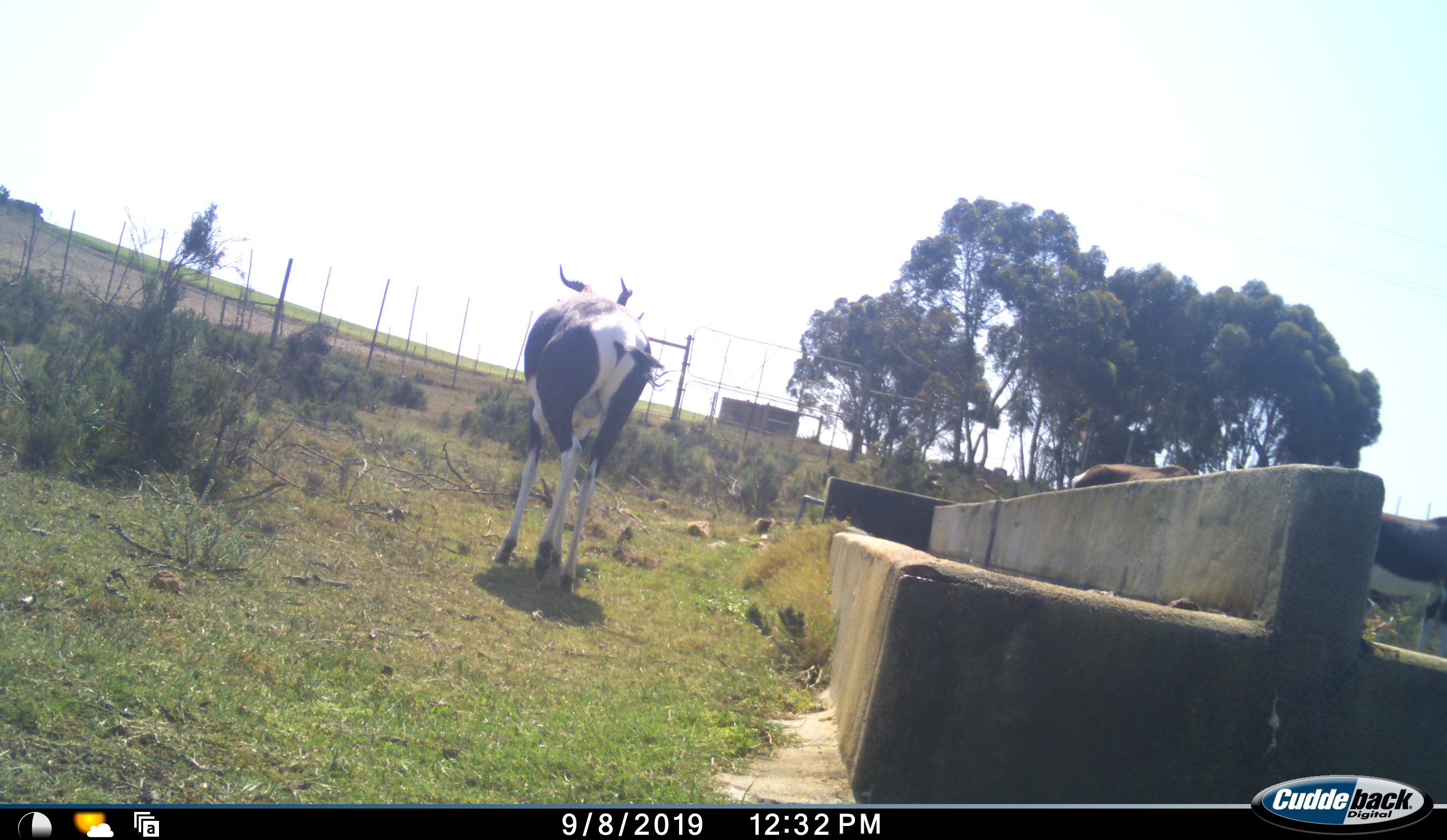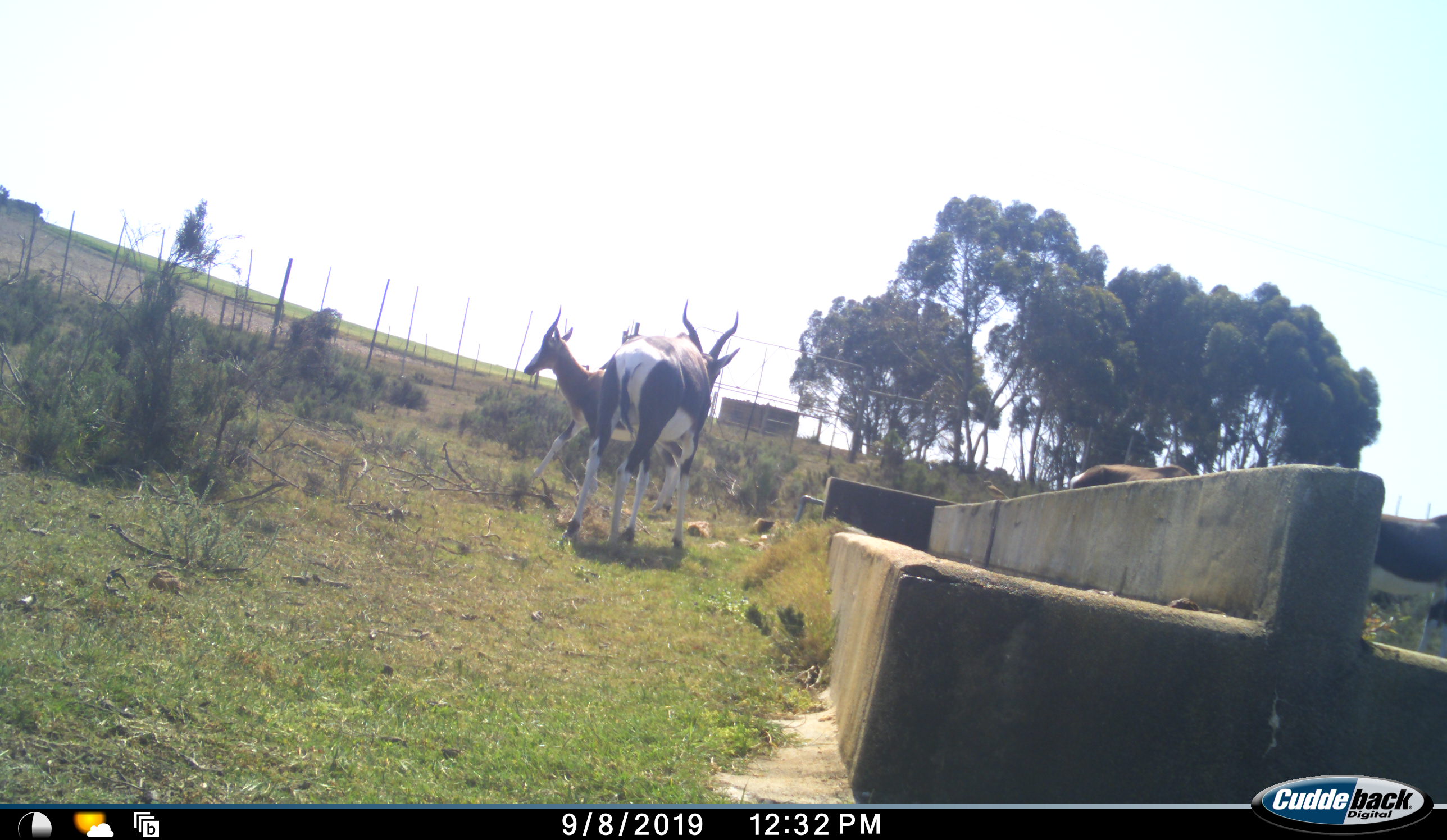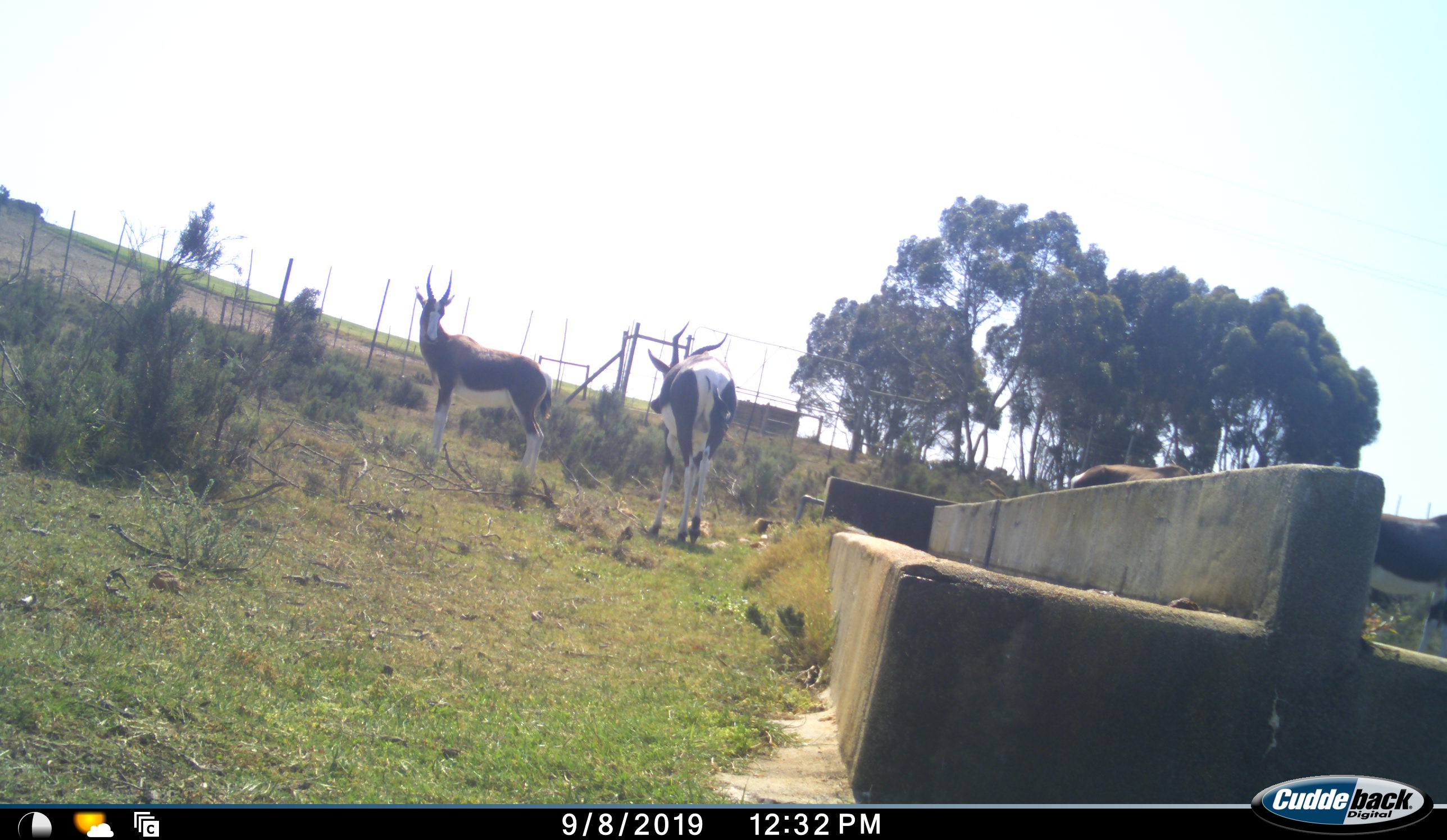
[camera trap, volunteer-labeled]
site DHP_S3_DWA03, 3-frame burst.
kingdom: Animalia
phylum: Chordata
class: Mammalia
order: Artiodactyla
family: Bovidae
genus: Damaliscus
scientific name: Damaliscus pygargus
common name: bontebok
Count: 4.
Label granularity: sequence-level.